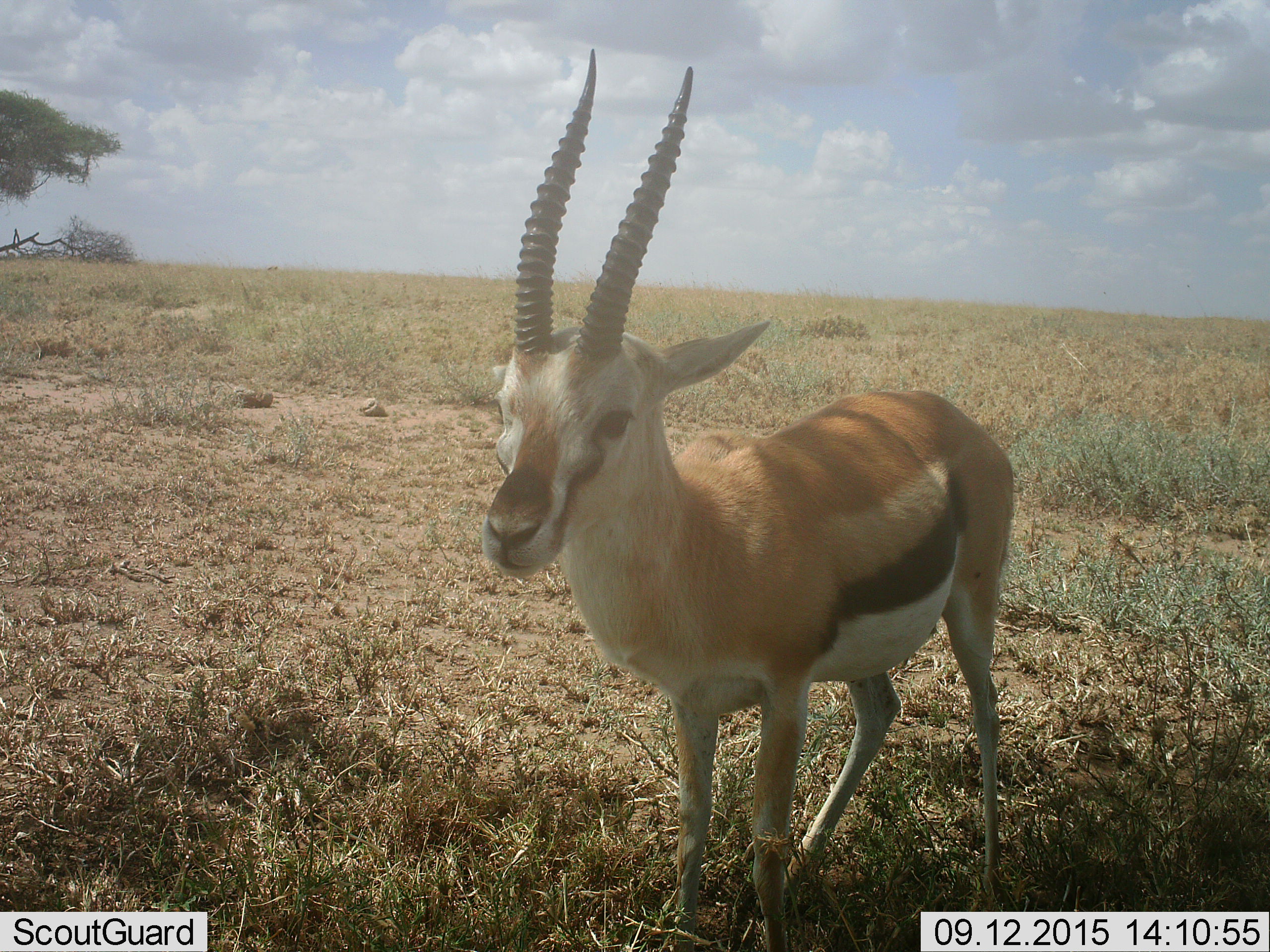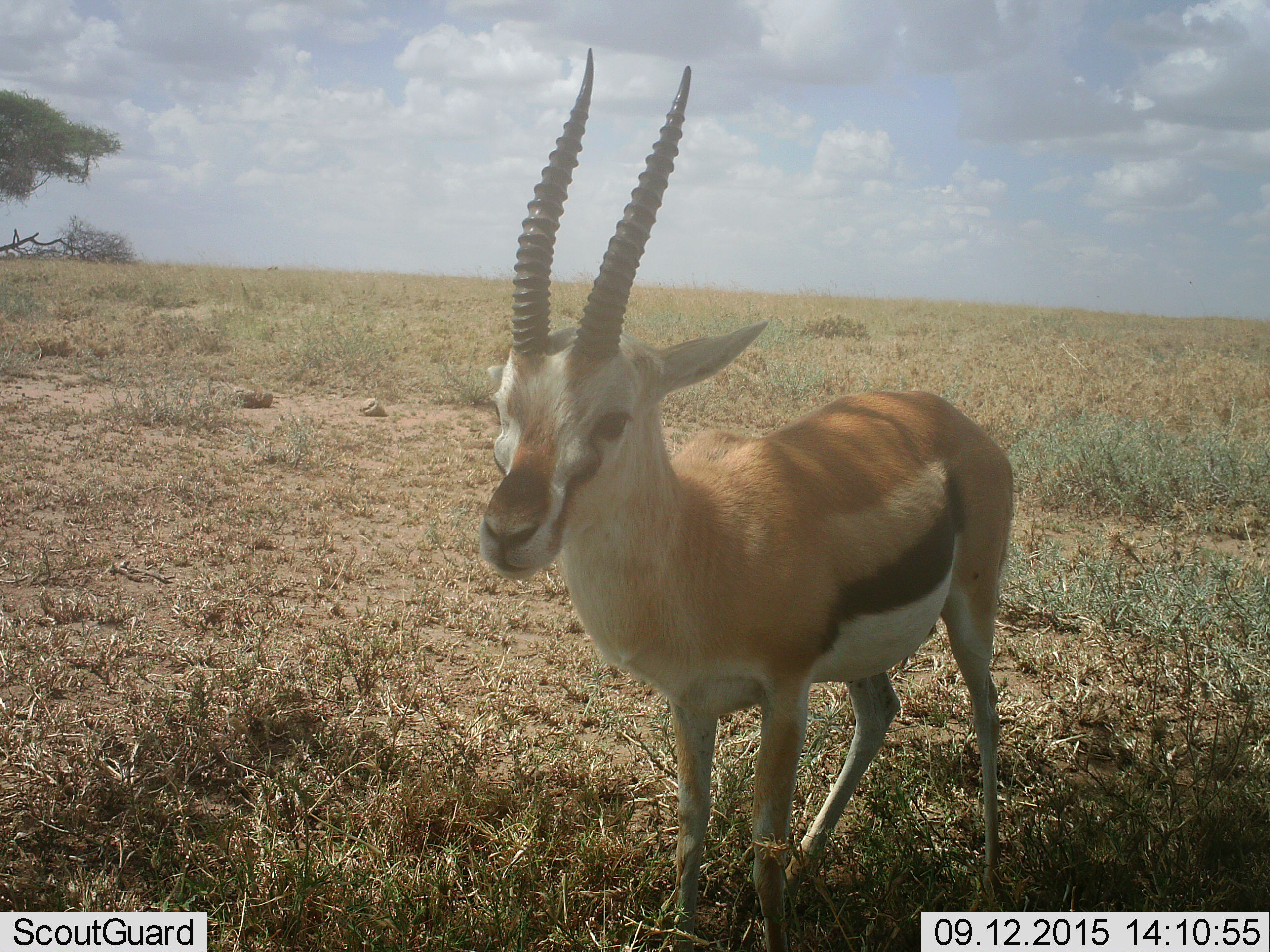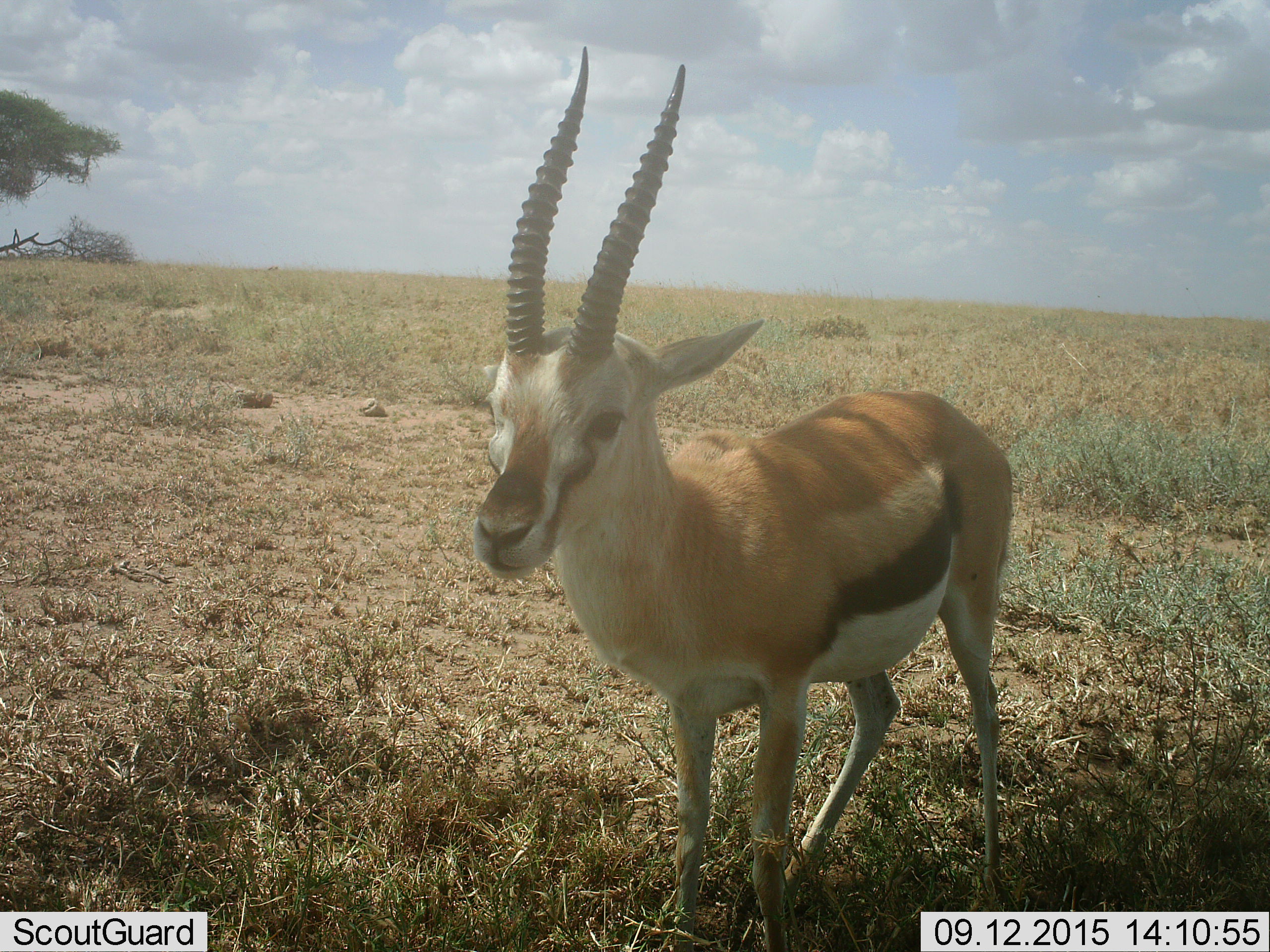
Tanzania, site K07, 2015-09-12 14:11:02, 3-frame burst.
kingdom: Animalia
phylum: Chordata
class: Mammalia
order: Artiodactyla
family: Bovidae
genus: Eudorcas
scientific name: Eudorcas thomsonii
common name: thomson's gazelle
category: gazellethomsons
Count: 1.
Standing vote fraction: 89%.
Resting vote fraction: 0%.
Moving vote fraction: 0%.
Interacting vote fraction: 11%.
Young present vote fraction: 0%.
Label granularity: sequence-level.